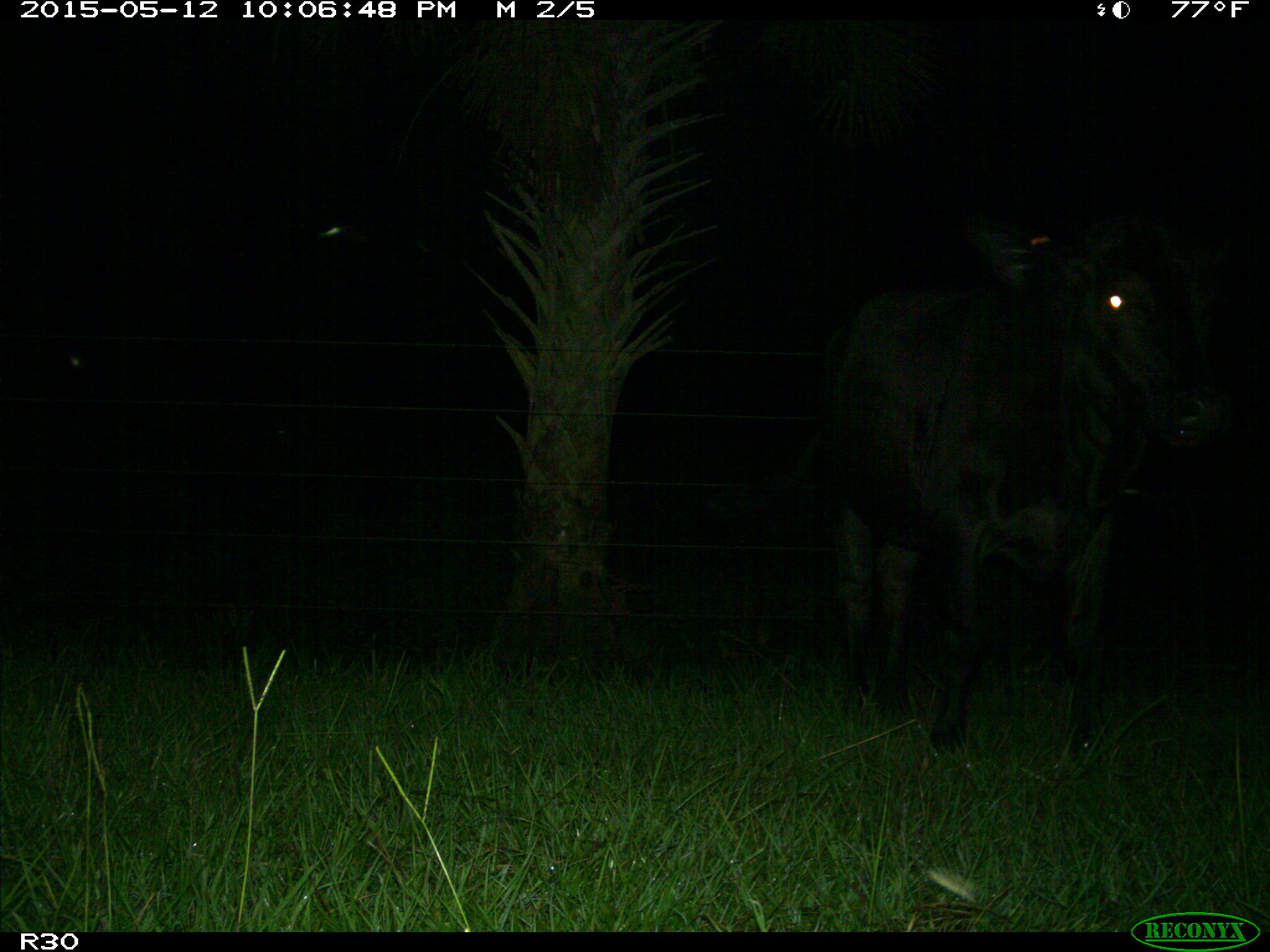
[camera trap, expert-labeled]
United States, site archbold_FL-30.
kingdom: Animalia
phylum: Chordata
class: Mammalia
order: Artiodactyla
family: Bovidae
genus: Bos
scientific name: Bos taurus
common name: domestic cow